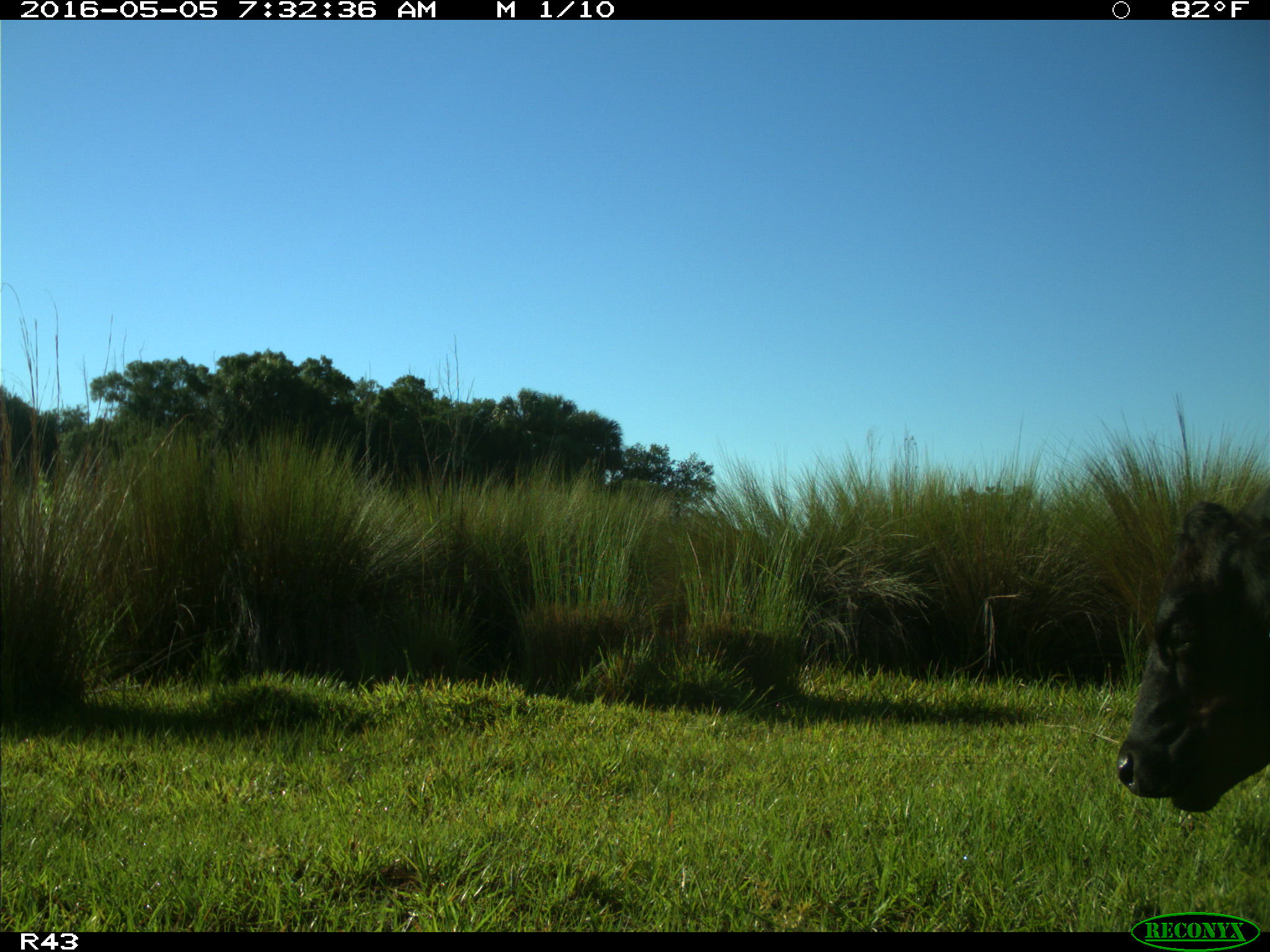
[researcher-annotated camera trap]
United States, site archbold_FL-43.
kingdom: Animalia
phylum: Chordata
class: Mammalia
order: Artiodactyla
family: Bovidae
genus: Bos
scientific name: Bos taurus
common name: domestic cow